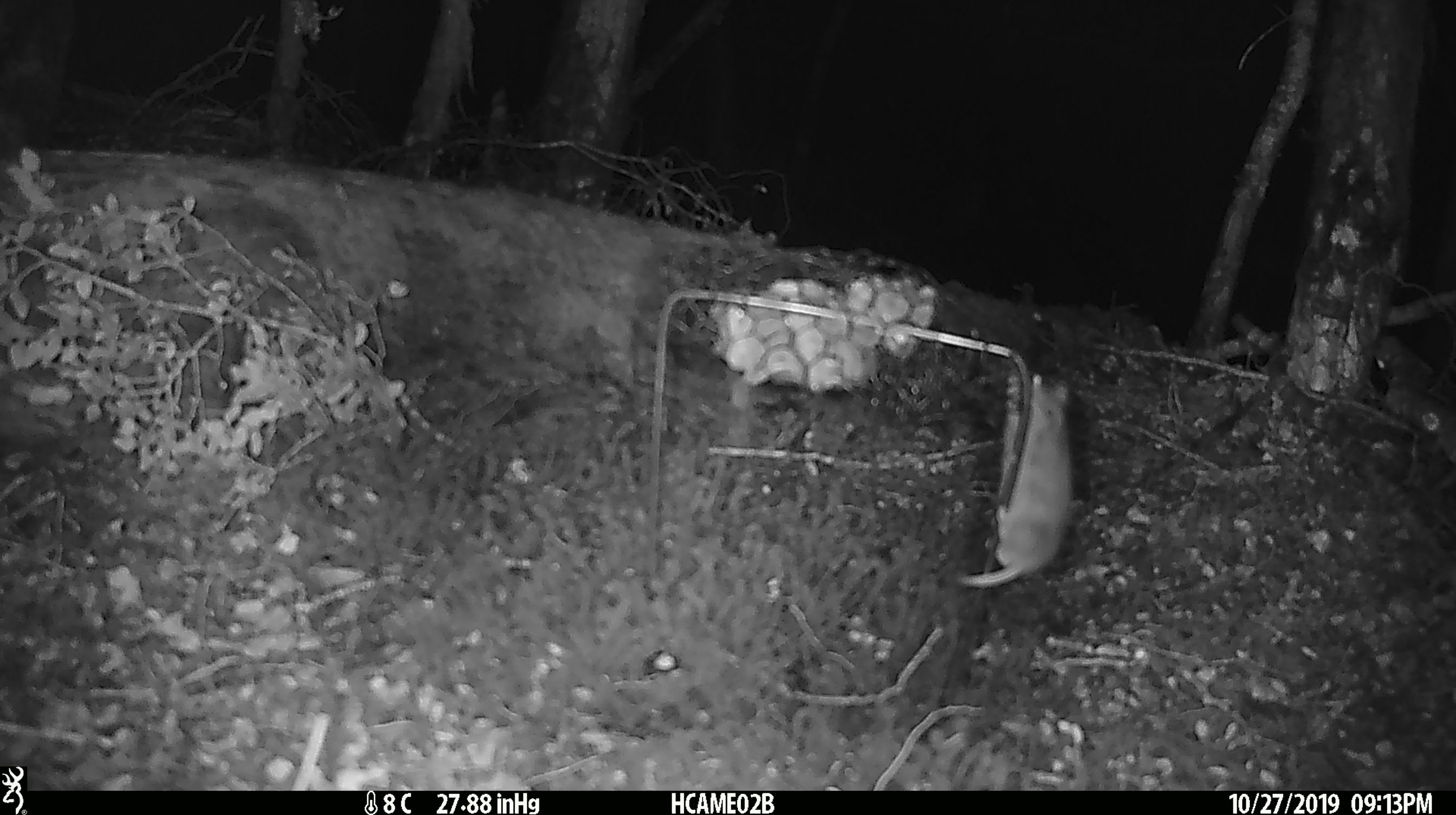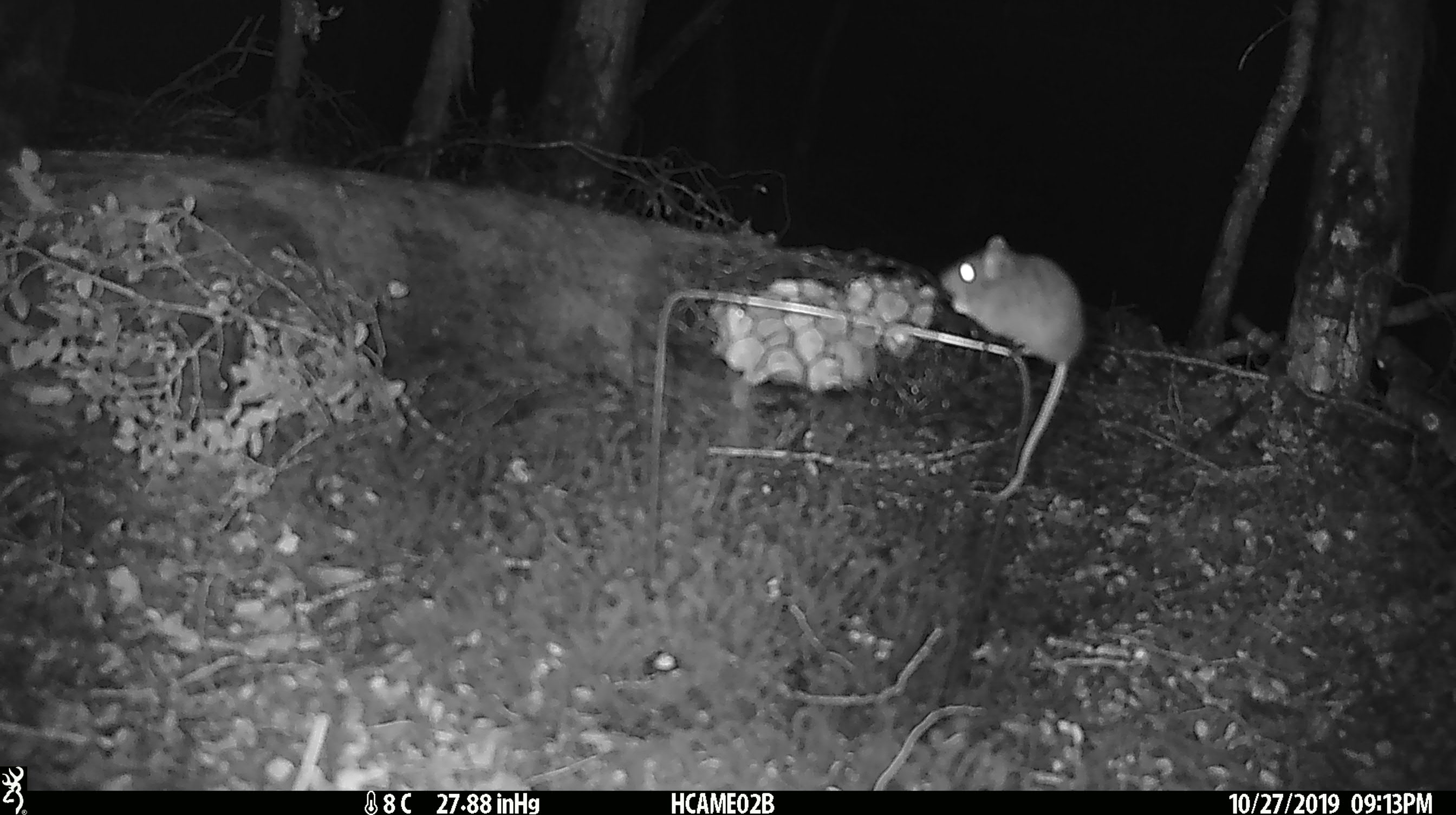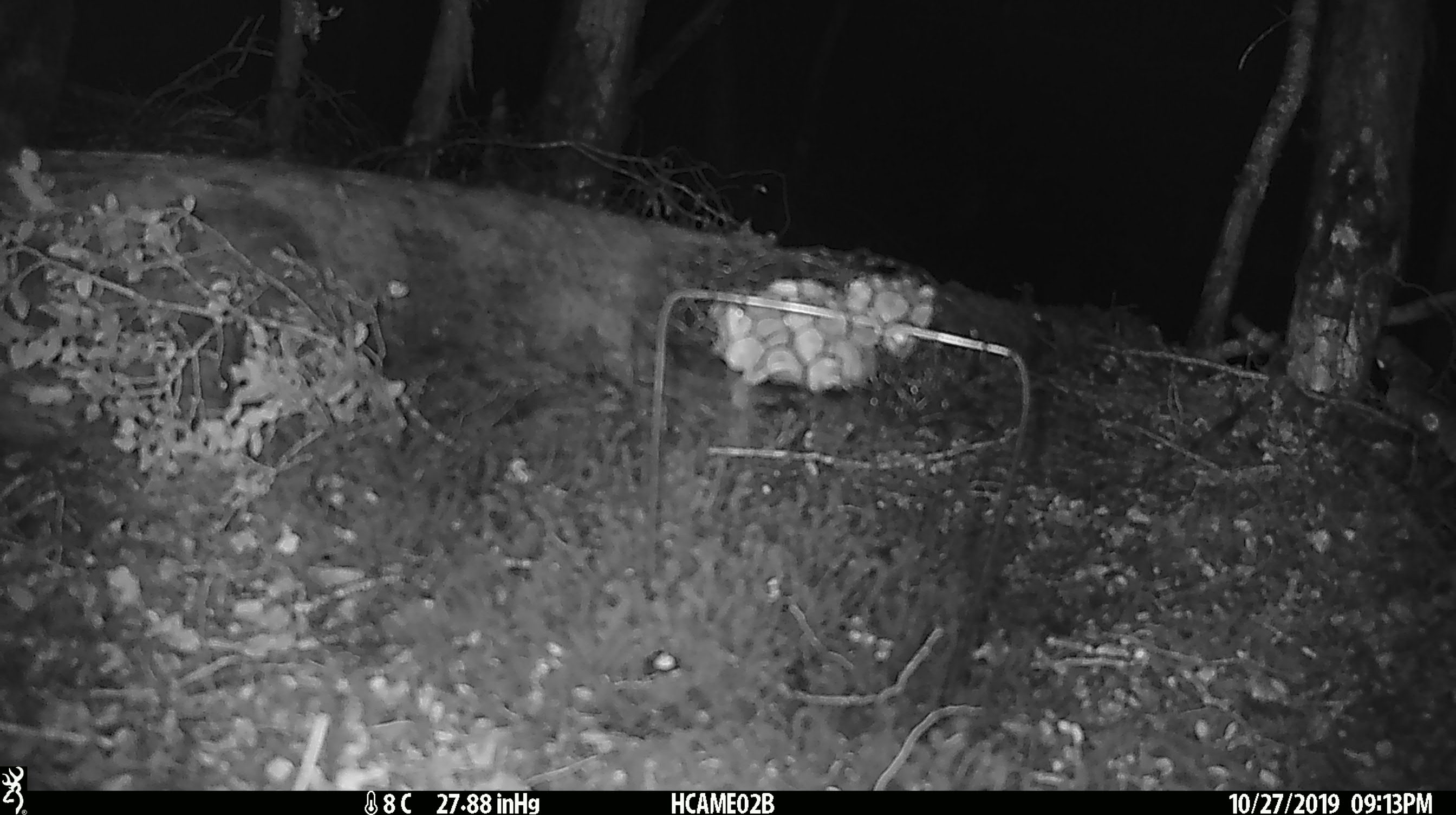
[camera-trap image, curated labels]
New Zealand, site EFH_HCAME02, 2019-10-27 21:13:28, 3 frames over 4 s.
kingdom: Animalia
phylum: Chordata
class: Mammalia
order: Rodentia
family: Muridae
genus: Mus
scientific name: Mus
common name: mouse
Mouse (Mus).